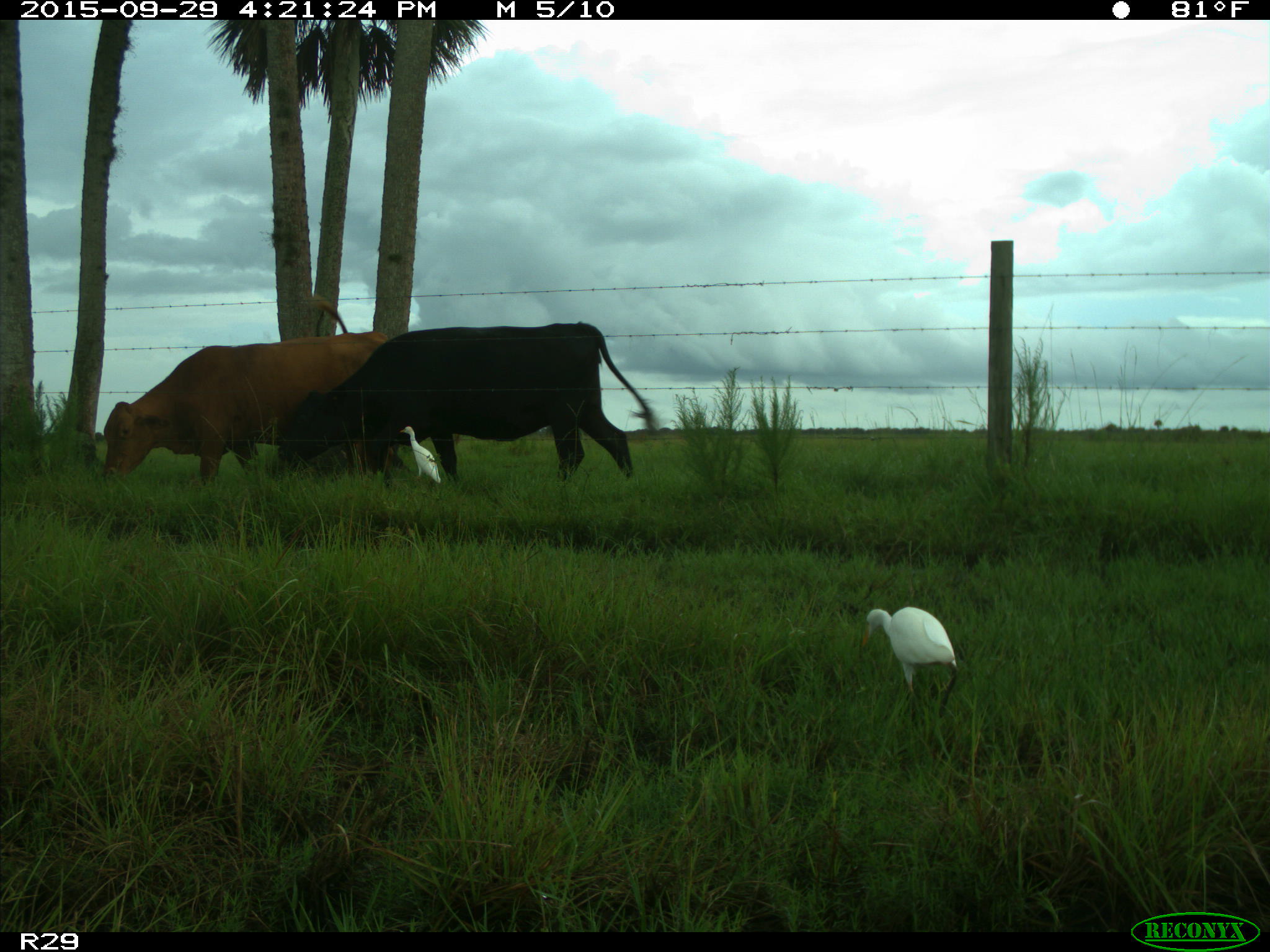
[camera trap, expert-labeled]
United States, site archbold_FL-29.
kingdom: Animalia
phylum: Chordata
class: Mammalia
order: Artiodactyla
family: Bovidae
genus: Bos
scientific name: Bos taurus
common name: domestic cow